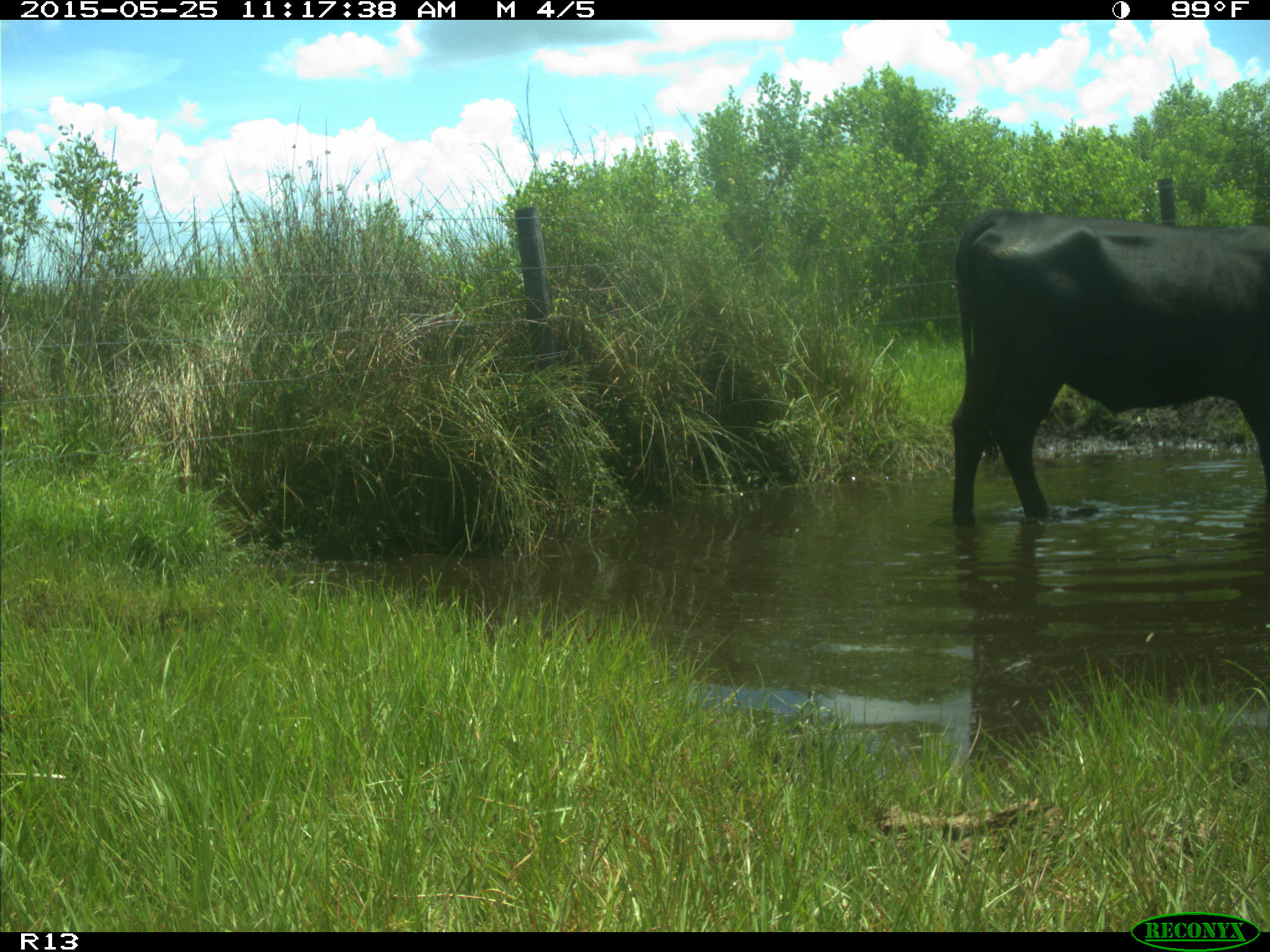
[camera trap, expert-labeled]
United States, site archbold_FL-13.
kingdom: Animalia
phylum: Chordata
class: Mammalia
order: Artiodactyla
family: Bovidae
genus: Bos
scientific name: Bos taurus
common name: domestic cow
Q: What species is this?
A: Bos taurus (domestic cow).